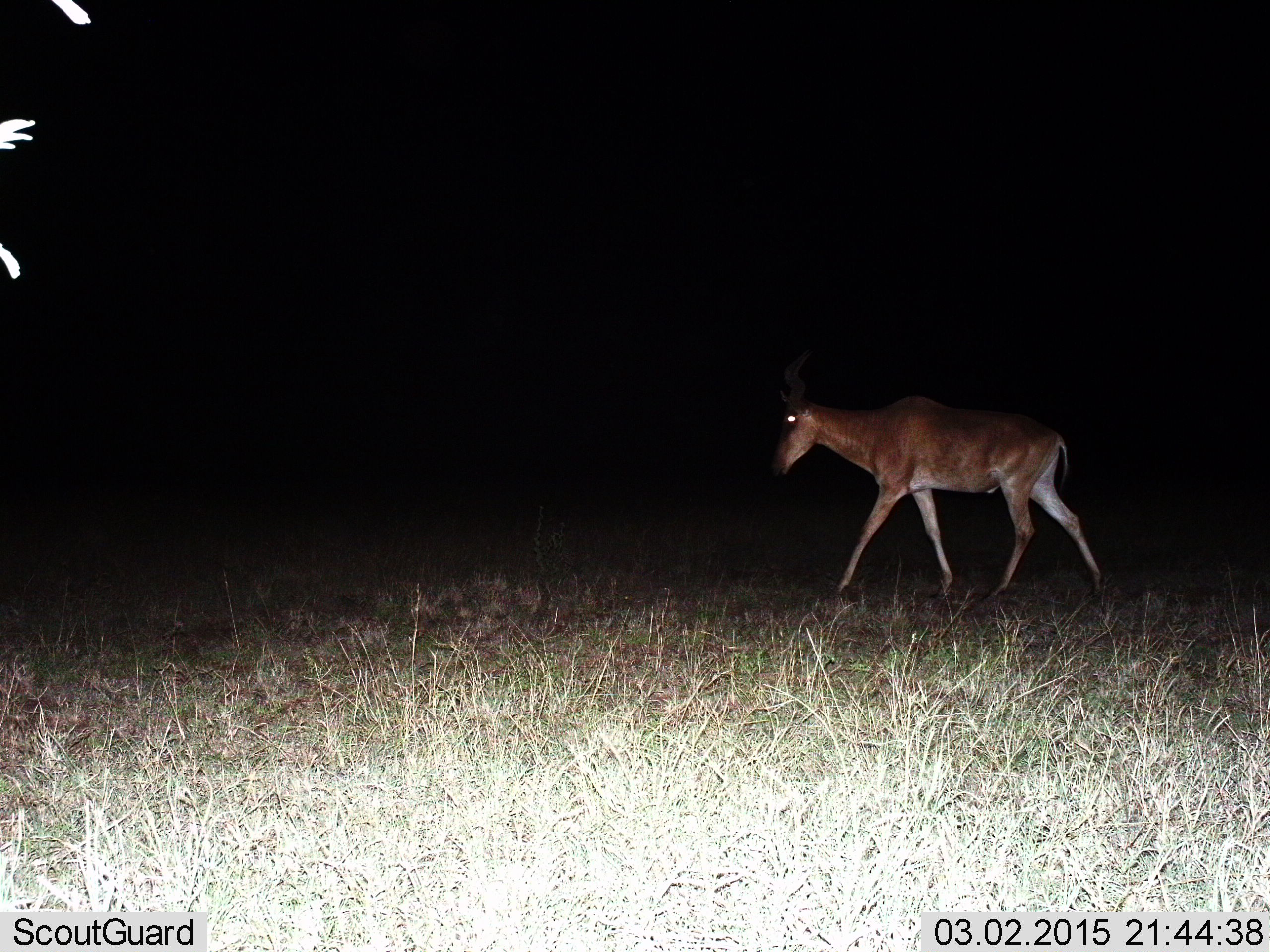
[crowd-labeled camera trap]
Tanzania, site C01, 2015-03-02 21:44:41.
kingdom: Animalia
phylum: Chordata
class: Mammalia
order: Artiodactyla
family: Bovidae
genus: Alcelaphus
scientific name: Alcelaphus buselaphus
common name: hartebeest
Hartebeest (Alcelaphus buselaphus), count 1. Behavior (volunteer vote fractions): standing 10%, resting 0%, moving 100%, interacting 0%. Young present (vote fraction): 0%. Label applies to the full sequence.